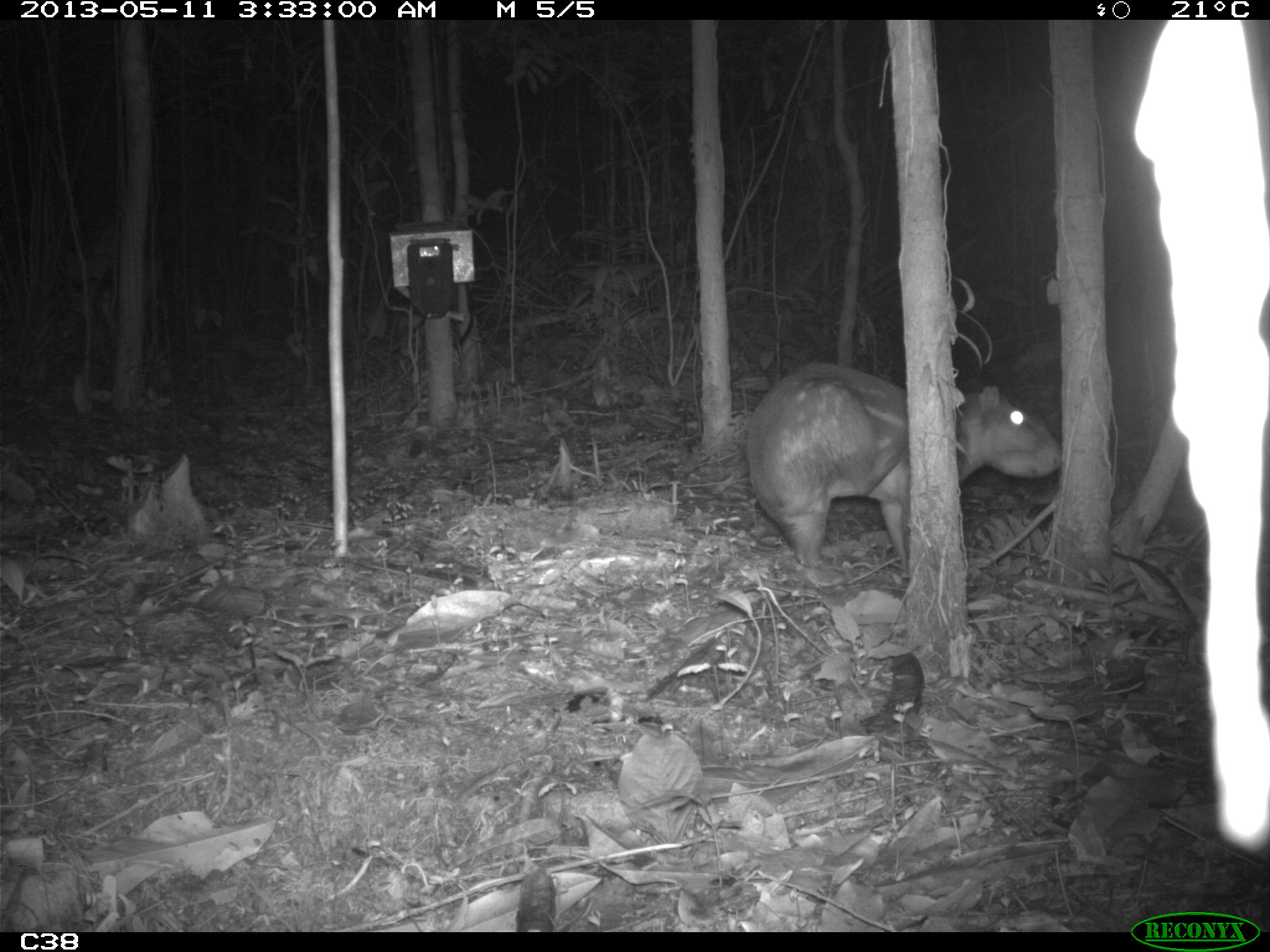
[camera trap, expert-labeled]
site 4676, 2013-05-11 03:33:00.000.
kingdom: Animalia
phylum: Chordata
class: Mammalia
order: Rodentia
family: Cuniculidae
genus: Cuniculus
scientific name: Cuniculus paca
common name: spotted paca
Cuniculus paca (spotted paca), count 1, age adult, sex female.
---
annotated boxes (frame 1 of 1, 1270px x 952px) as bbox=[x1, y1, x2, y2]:
cuniculus paca: bbox=[740, 359, 1063, 570]